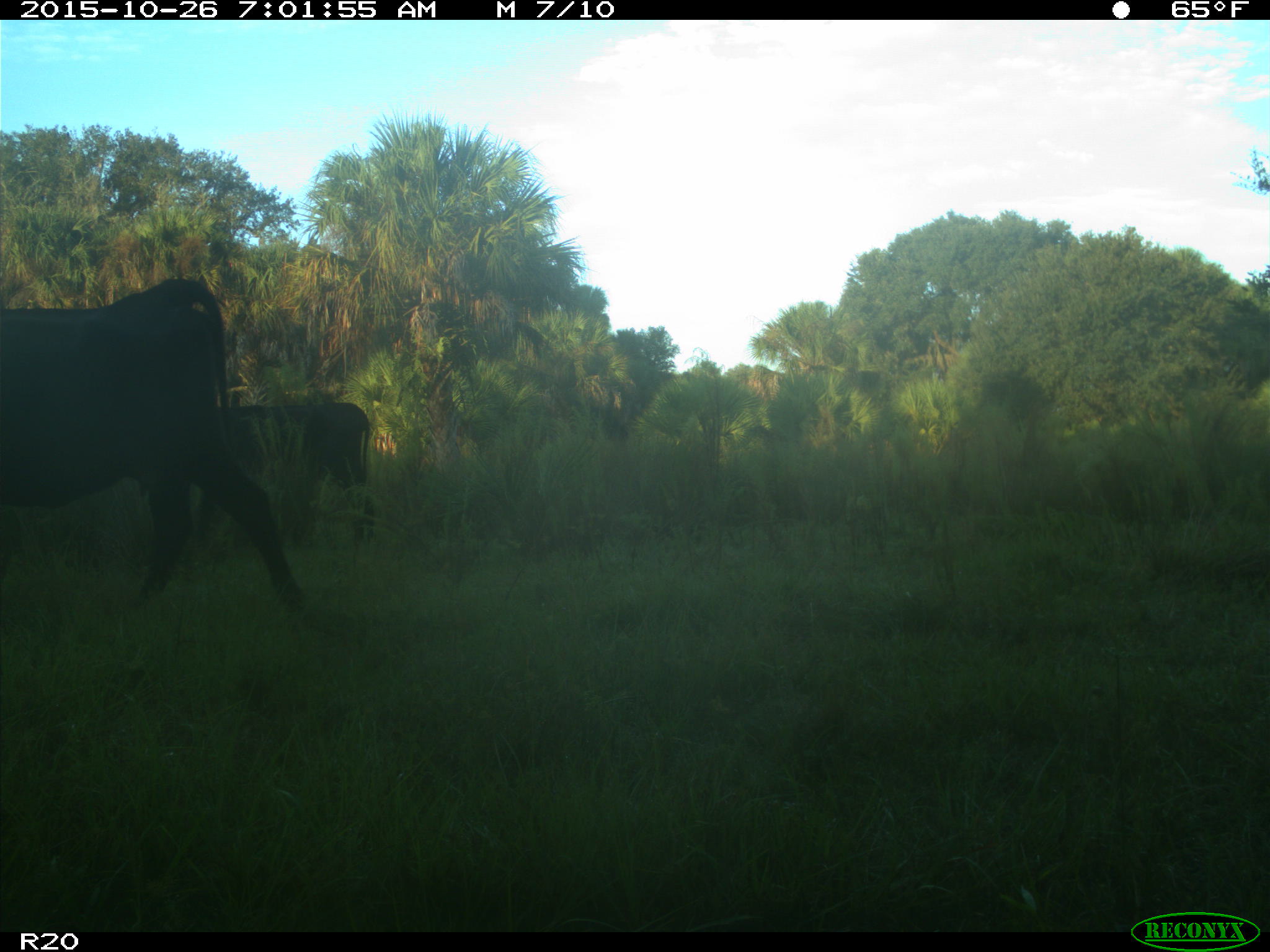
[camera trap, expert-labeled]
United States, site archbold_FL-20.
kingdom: Animalia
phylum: Chordata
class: Mammalia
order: Artiodactyla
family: Bovidae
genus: Bos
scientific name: Bos taurus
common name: domestic cow